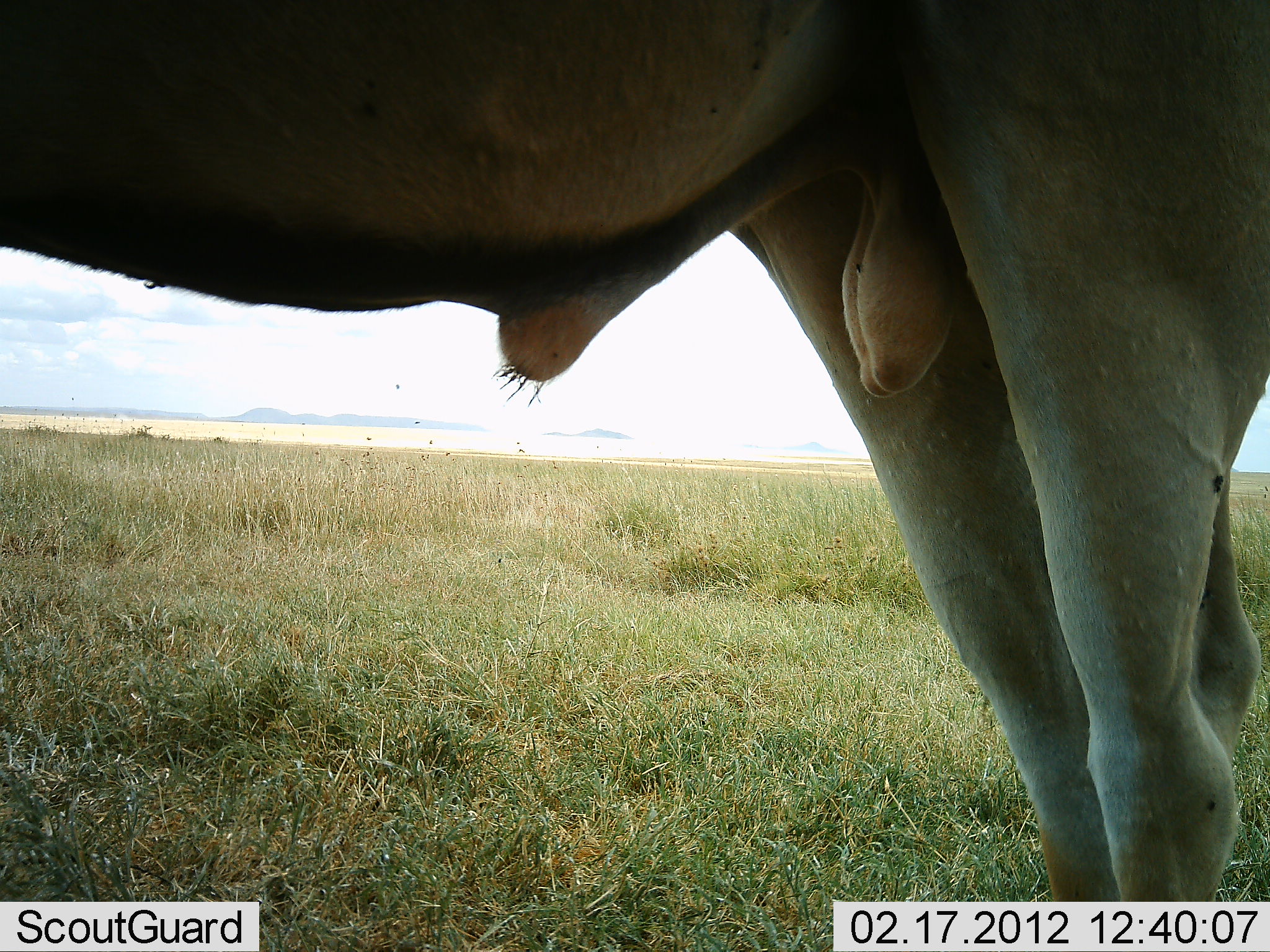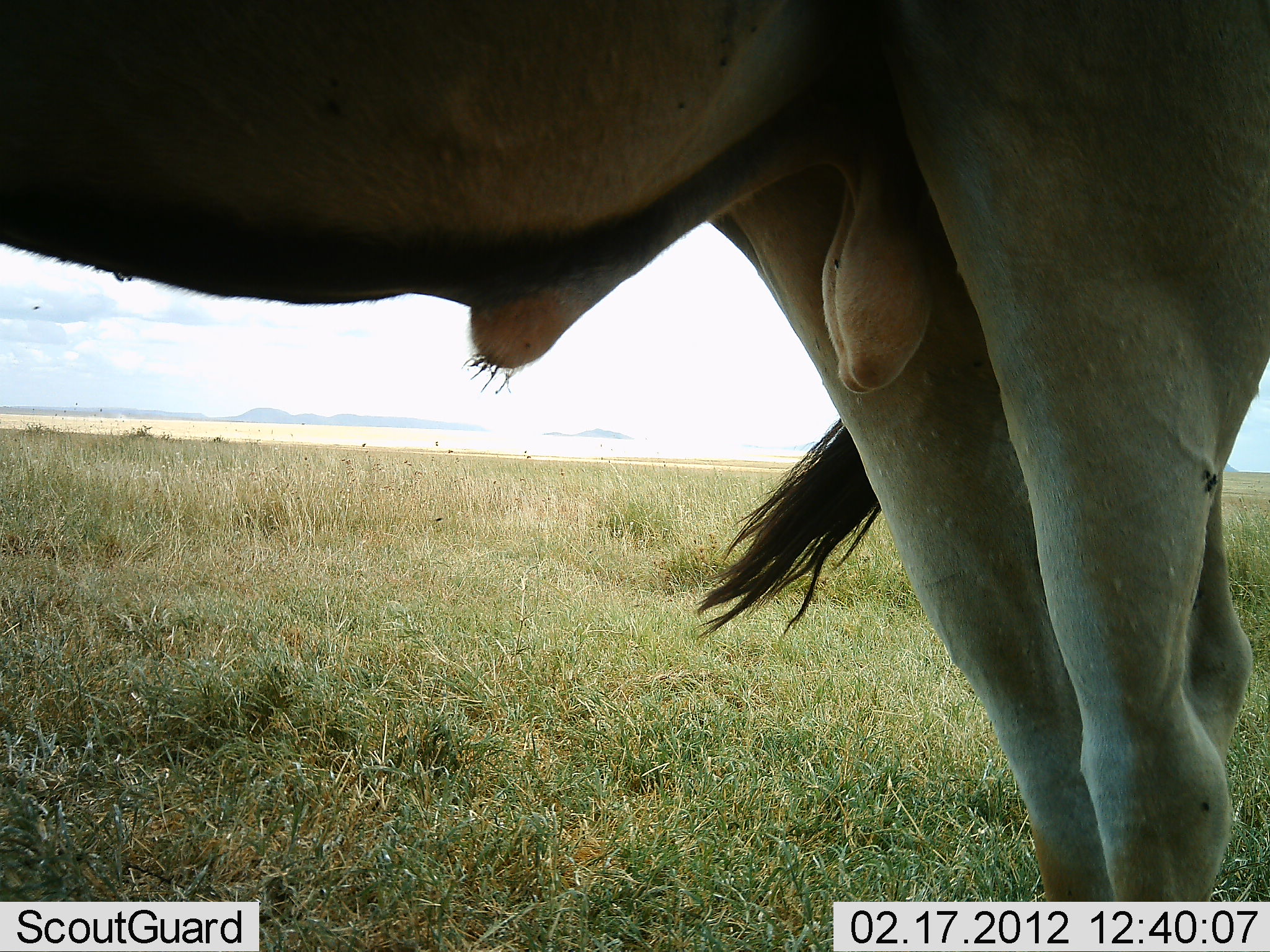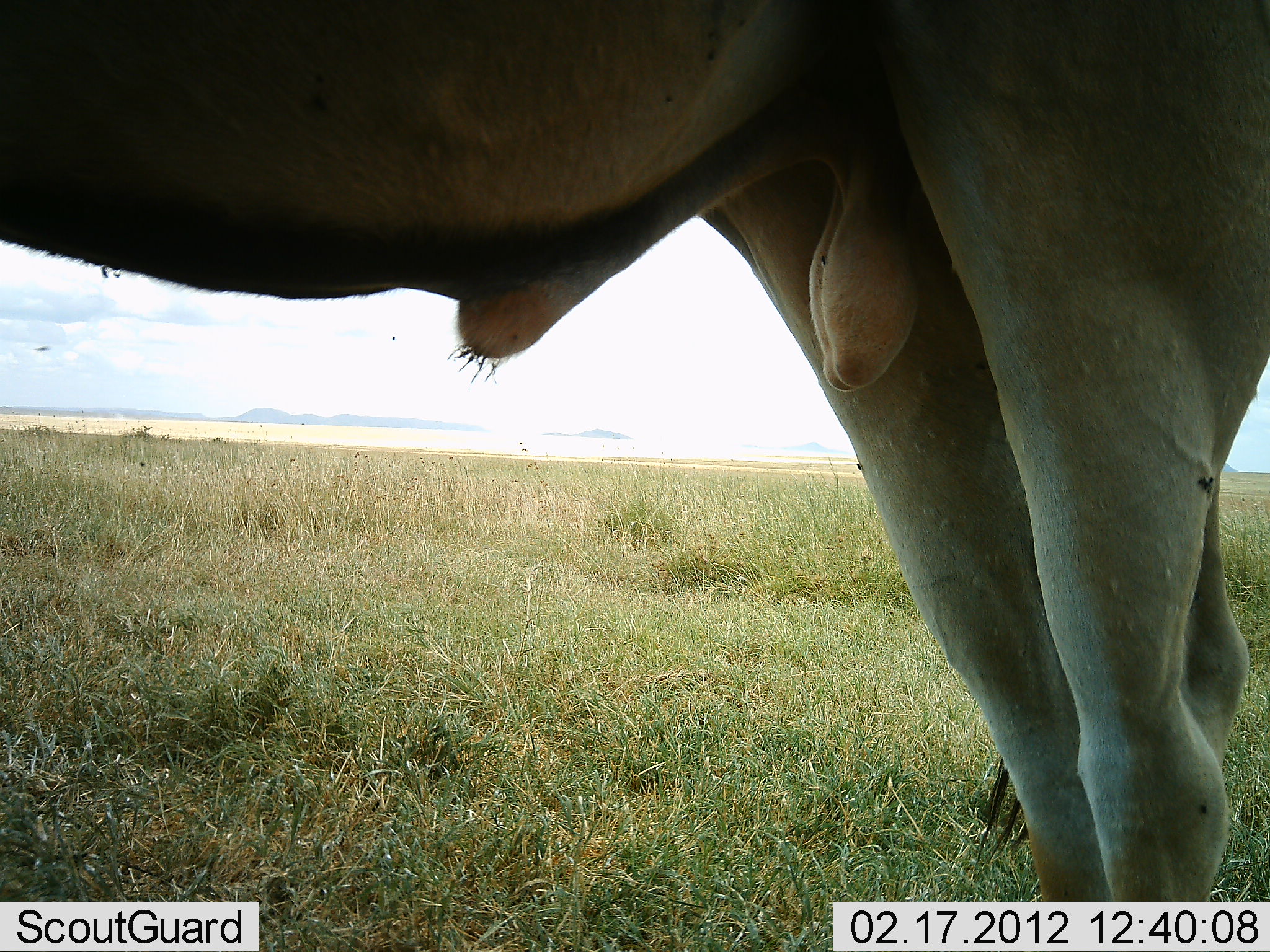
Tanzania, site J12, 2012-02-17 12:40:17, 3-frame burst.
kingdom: Animalia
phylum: Chordata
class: Mammalia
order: Artiodactyla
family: Bovidae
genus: Tragelaphus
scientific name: Tragelaphus oryx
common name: eland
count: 1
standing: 100%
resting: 0%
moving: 0%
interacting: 0%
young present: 0%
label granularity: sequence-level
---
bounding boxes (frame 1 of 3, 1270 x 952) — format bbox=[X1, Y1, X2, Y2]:
animal: bbox=[0, 0, 1270, 901]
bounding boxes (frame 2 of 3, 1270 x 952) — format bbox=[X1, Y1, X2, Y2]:
animal: bbox=[0, 0, 1270, 901]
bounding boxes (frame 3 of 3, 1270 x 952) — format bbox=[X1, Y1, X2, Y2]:
animal: bbox=[0, 0, 1270, 901]